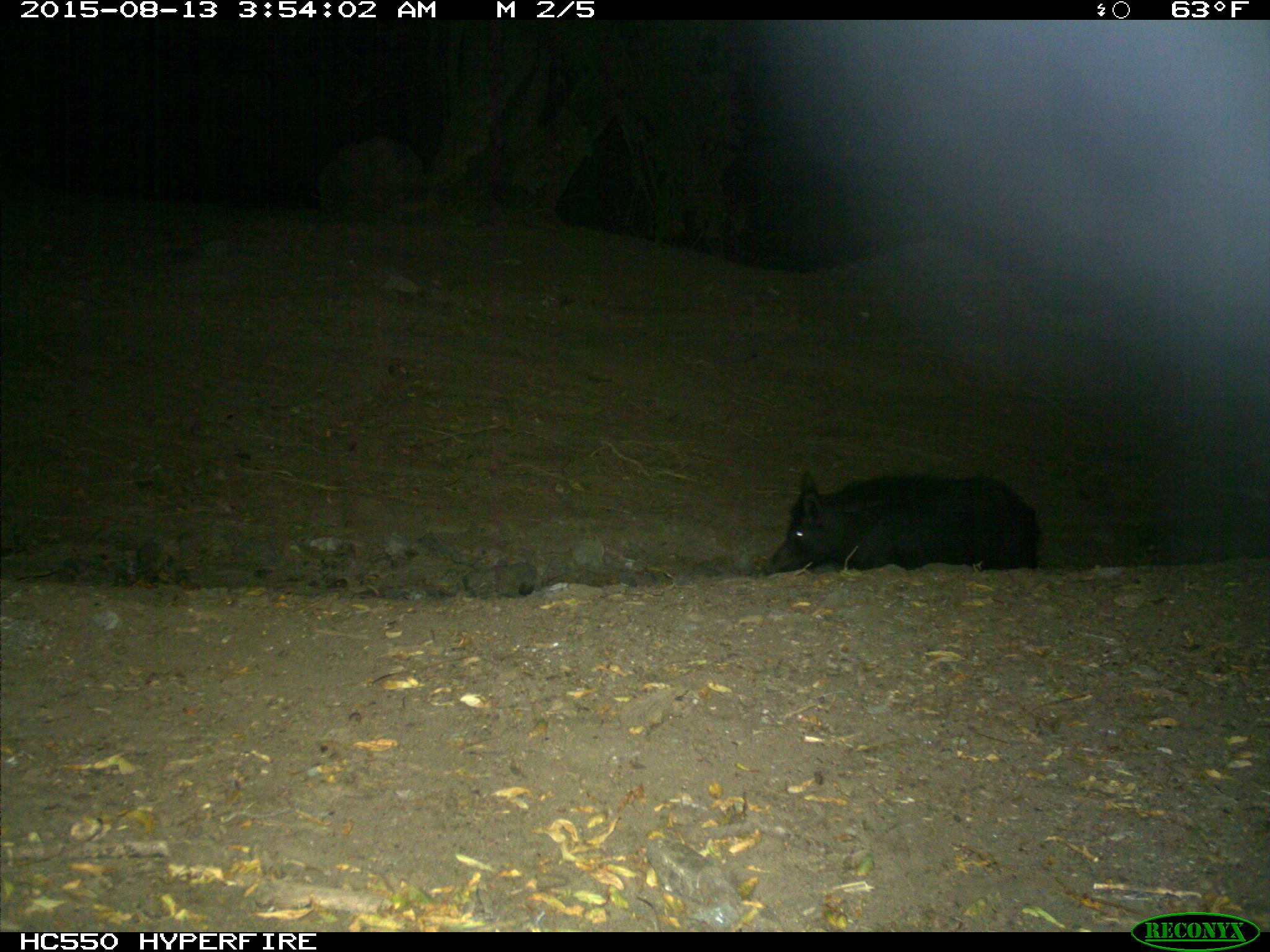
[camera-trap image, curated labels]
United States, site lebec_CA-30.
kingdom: Animalia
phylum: Chordata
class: Mammalia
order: Artiodactyla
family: Suidae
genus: Sus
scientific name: Sus scrofa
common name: wild boar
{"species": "Sus scrofa (wild boar)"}